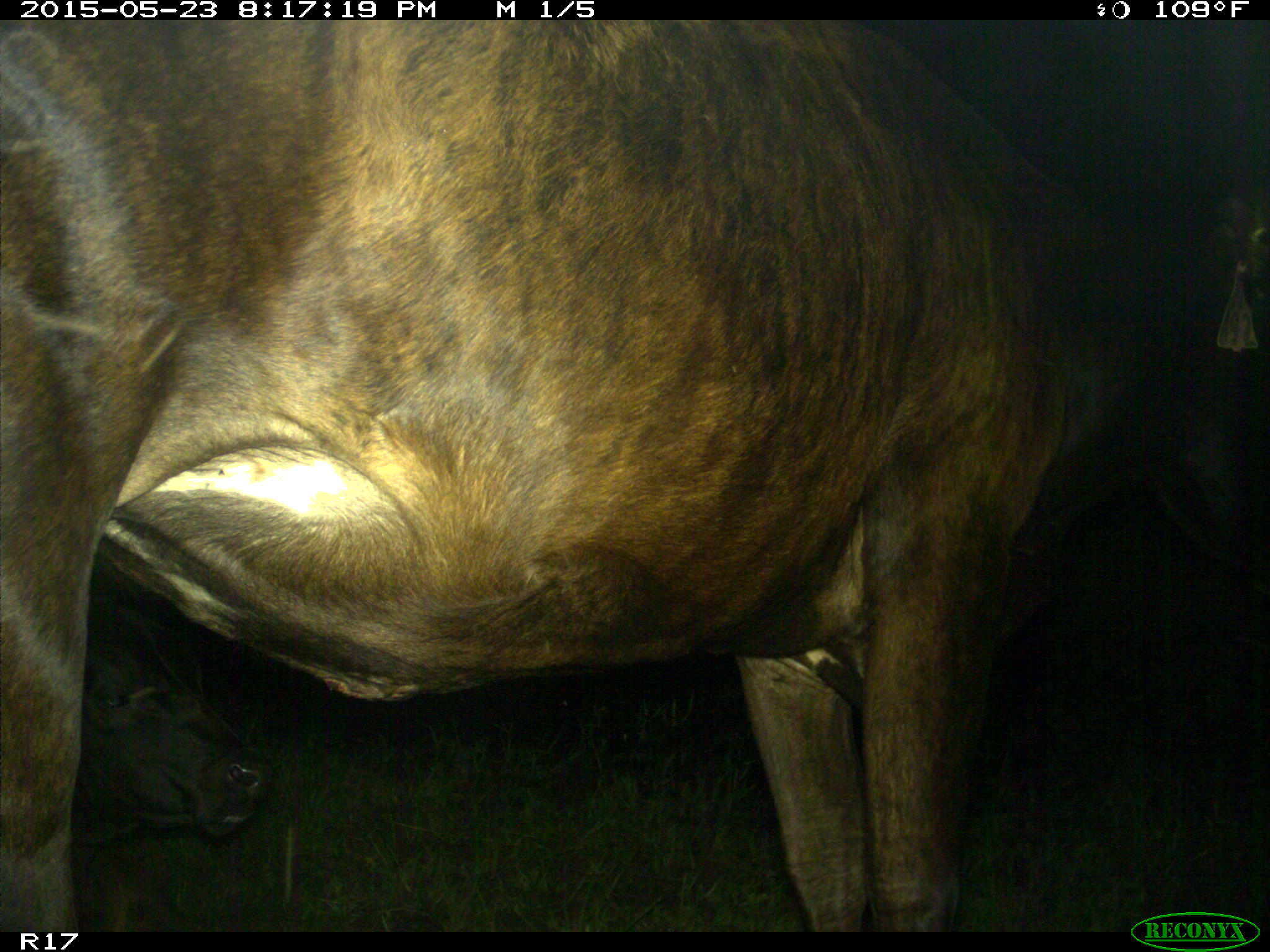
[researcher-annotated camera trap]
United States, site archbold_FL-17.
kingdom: Animalia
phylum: Chordata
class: Mammalia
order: Artiodactyla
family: Bovidae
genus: Bos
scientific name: Bos taurus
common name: domestic cow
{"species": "Bos taurus (domestic cow)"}